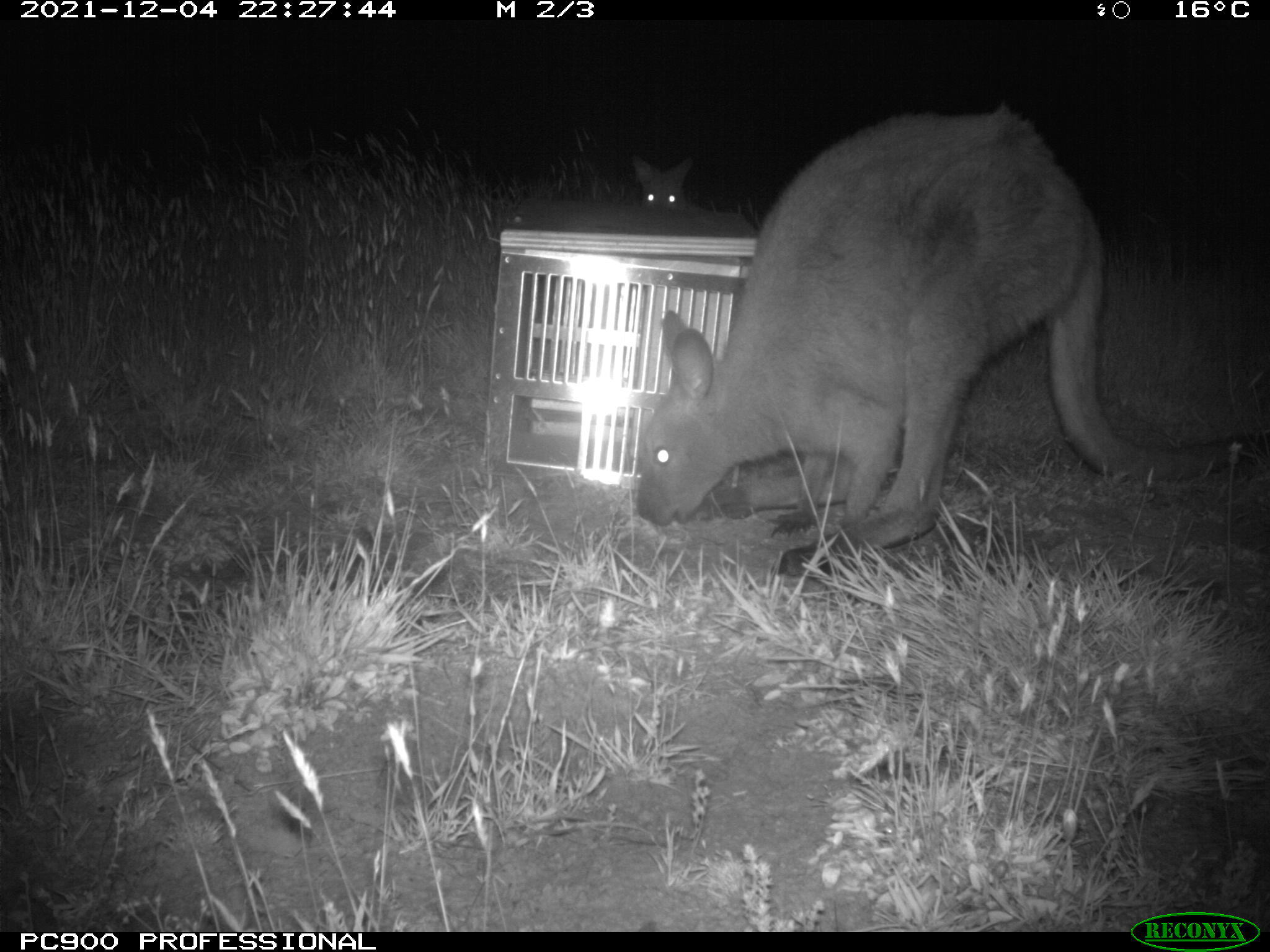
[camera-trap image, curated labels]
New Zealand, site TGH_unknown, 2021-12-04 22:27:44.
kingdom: Animalia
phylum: Chordata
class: Mammalia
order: Diprotodontia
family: Macropodidae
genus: Notamacropus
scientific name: Notamacropus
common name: wallaby